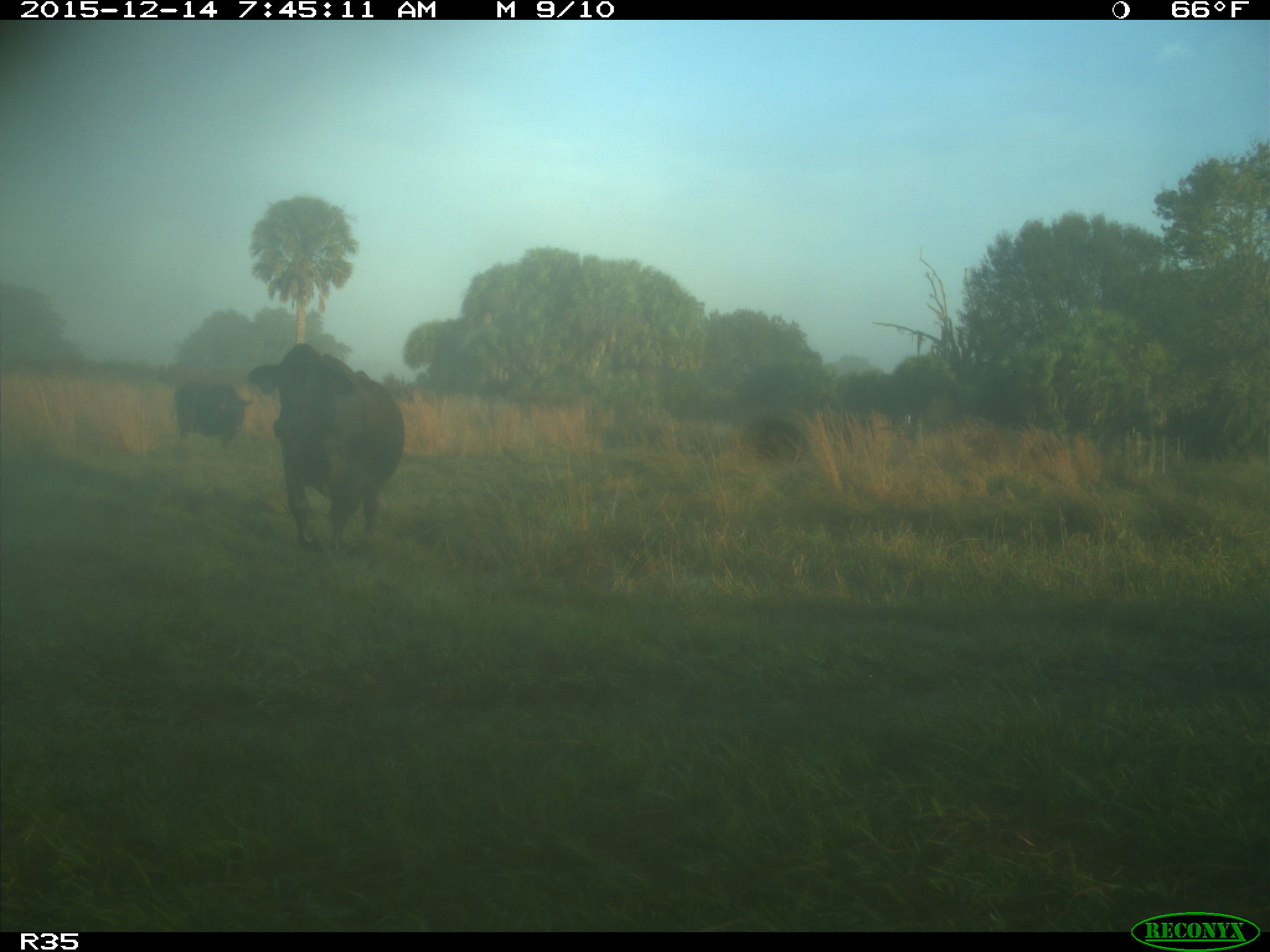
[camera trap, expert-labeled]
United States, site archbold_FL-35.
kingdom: Animalia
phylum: Chordata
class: Mammalia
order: Artiodactyla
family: Bovidae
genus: Bos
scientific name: Bos taurus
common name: domestic cow